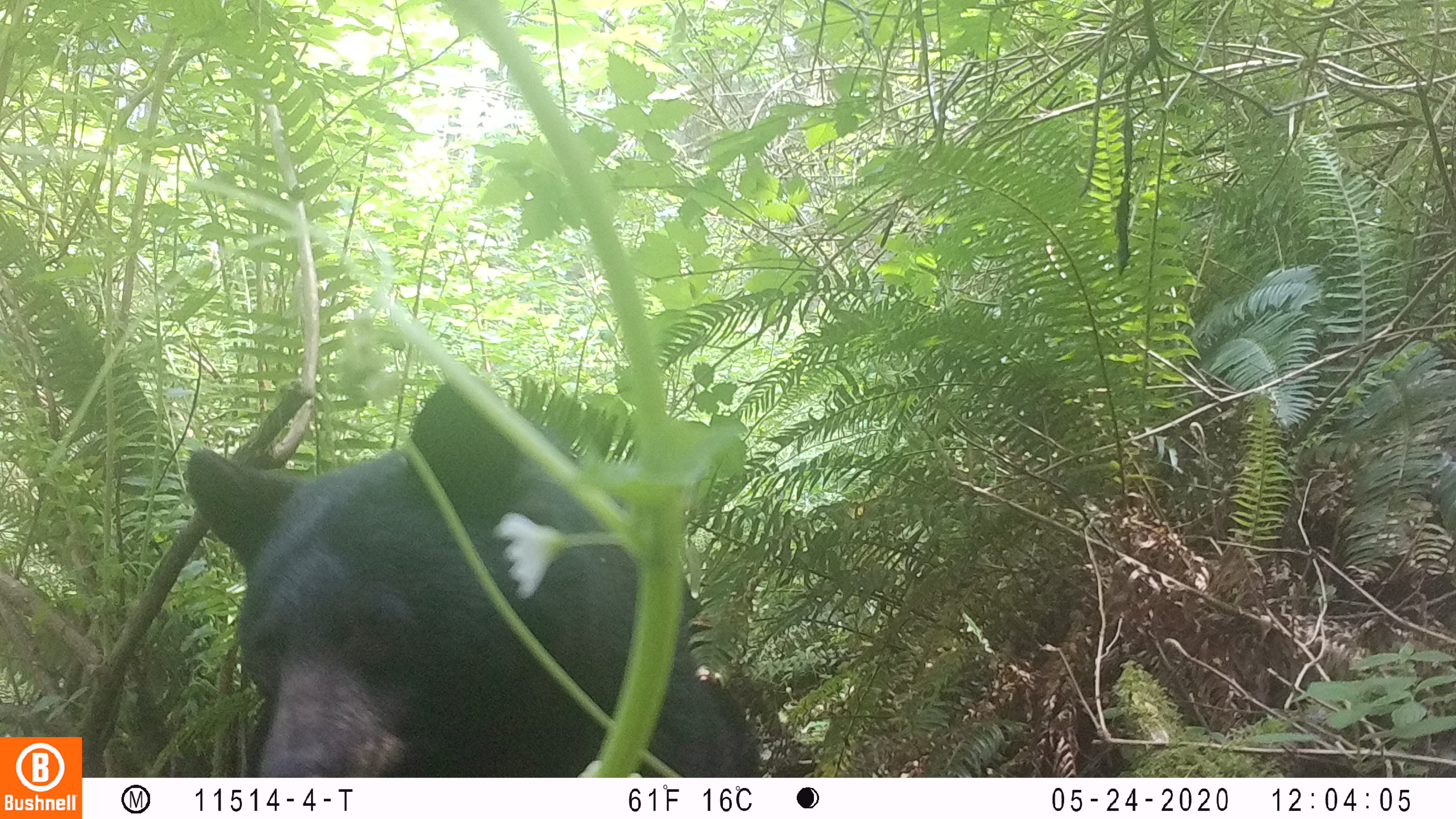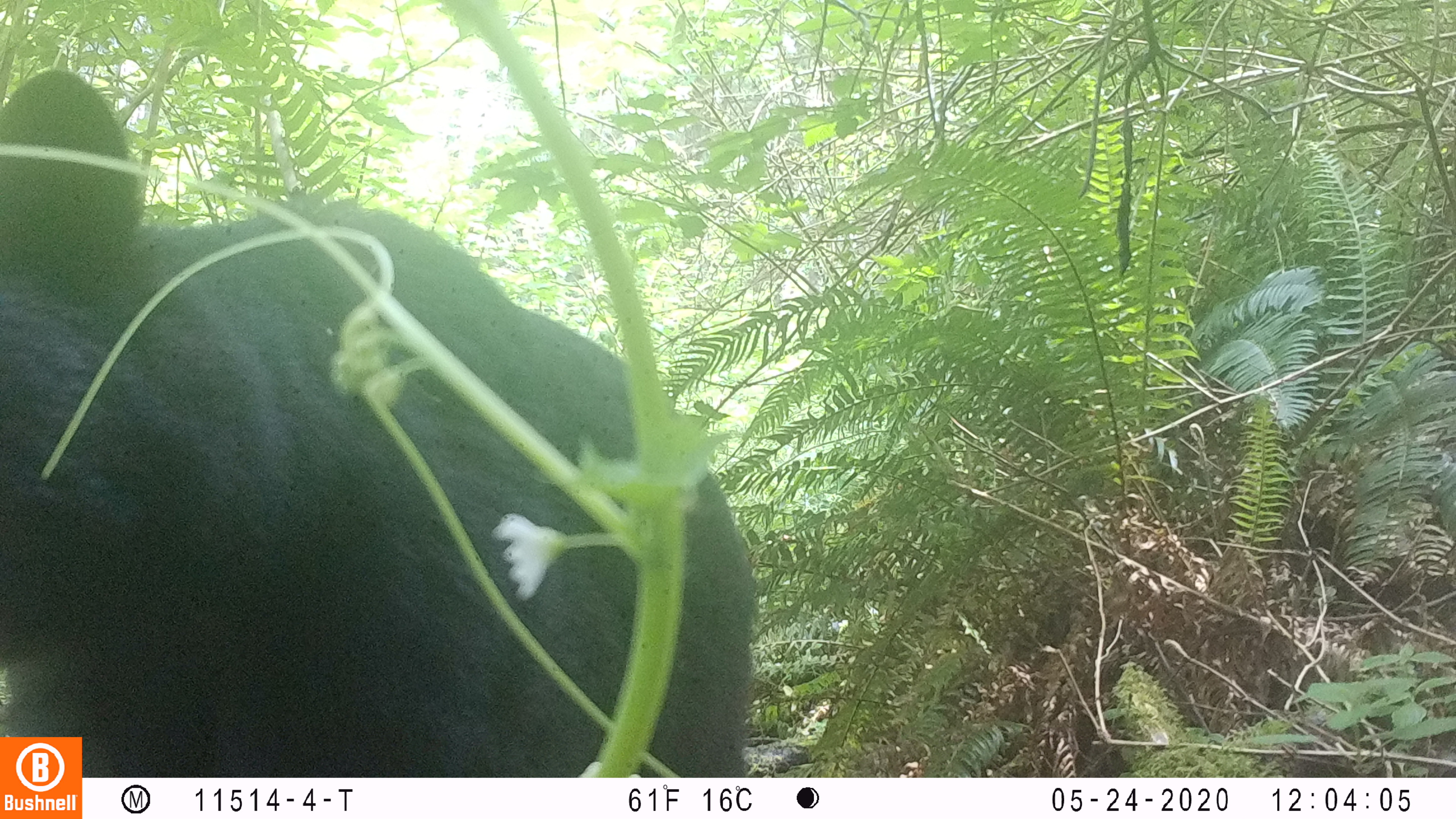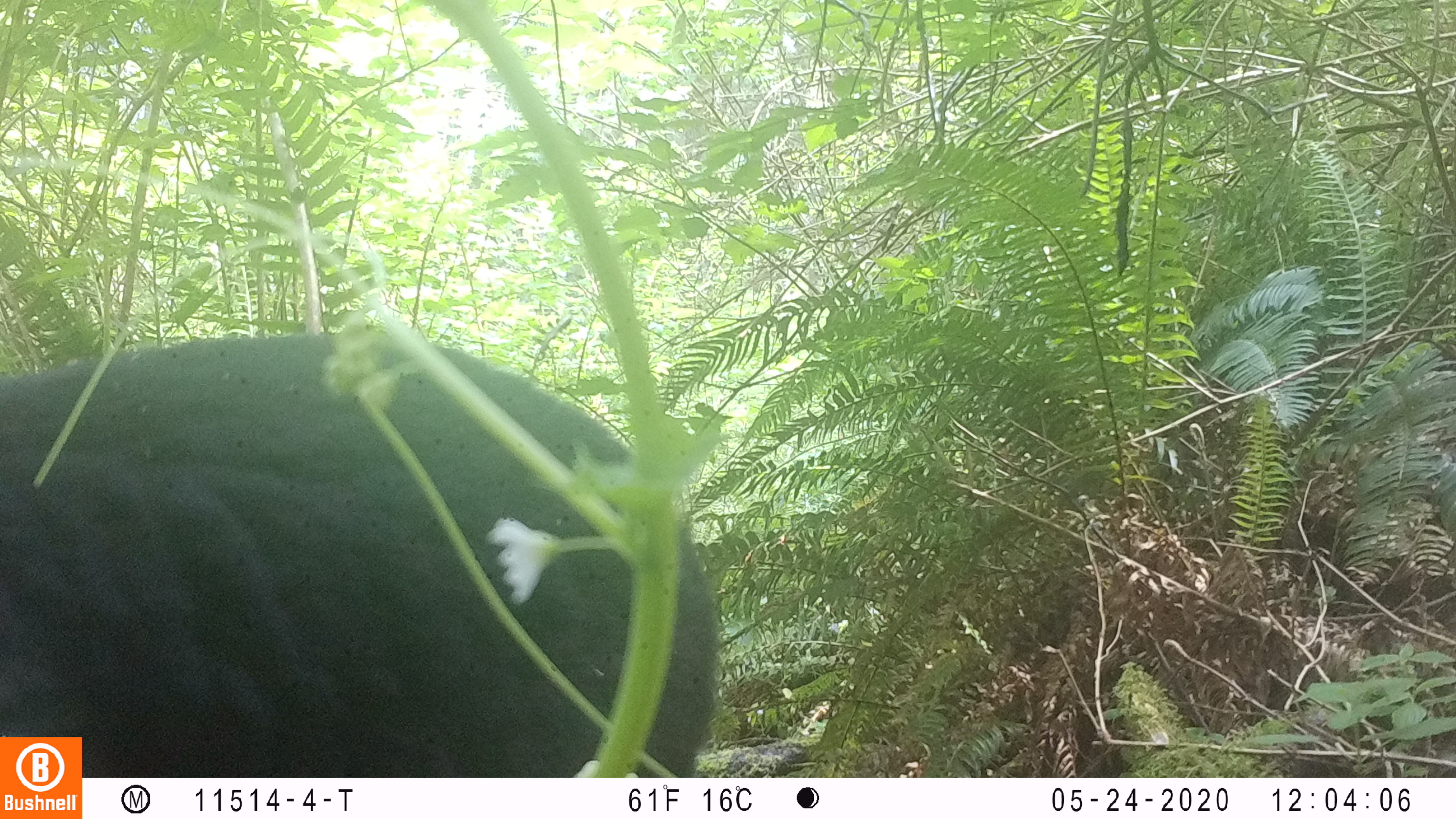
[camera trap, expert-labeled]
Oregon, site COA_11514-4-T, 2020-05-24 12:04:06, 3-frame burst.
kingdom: Animalia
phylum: Chordata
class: Mammalia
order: Carnivora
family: Ursidae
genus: Ursus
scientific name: Ursus americanus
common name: american black bear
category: black bear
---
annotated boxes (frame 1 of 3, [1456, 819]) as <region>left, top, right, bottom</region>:
black bear: <region>167, 381, 752, 767</region>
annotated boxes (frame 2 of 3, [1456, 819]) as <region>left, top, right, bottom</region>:
black bear: <region>2, 71, 764, 729</region>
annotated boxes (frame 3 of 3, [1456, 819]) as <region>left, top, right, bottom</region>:
black bear: <region>3, 335, 706, 733</region>